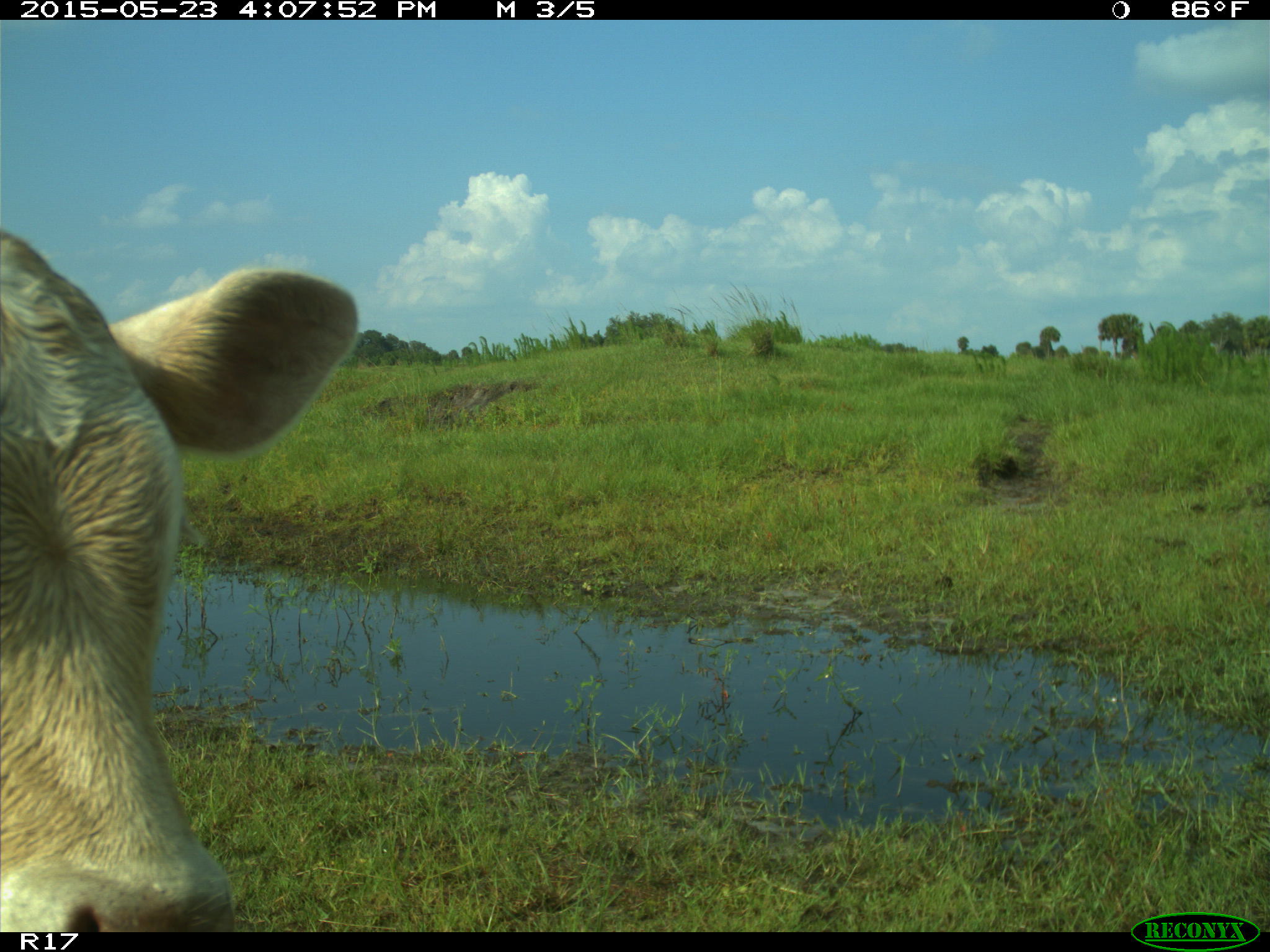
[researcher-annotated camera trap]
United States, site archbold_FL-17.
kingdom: Animalia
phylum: Chordata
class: Mammalia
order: Artiodactyla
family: Bovidae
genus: Bos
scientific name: Bos taurus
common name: domestic cow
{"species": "Bos taurus (domestic cow)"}